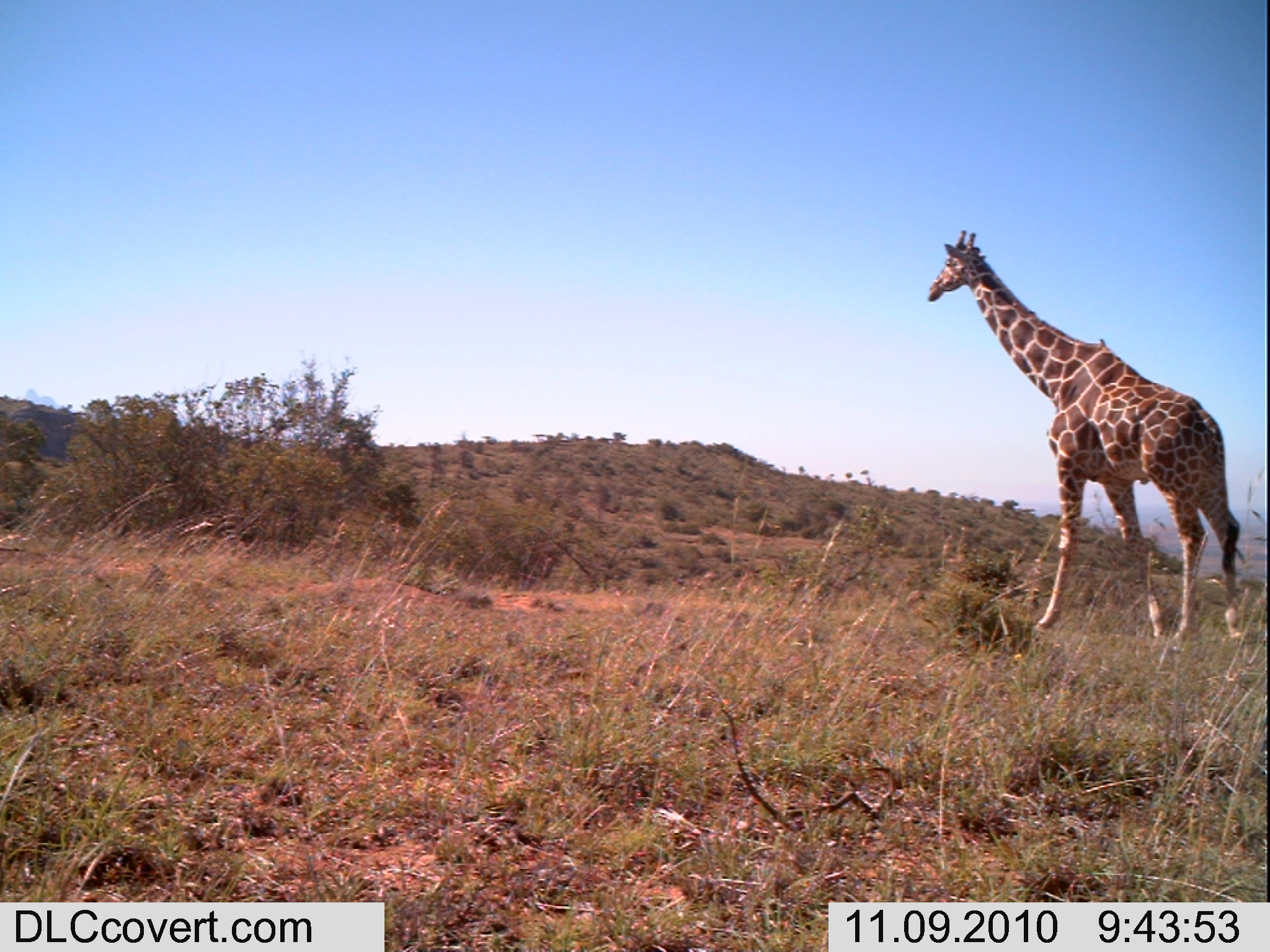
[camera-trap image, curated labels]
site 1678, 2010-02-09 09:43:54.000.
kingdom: Animalia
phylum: Chordata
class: Mammalia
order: Artiodactyla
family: Giraffidae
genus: Giraffa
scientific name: Giraffa camelopardalis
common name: giraffe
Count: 1.